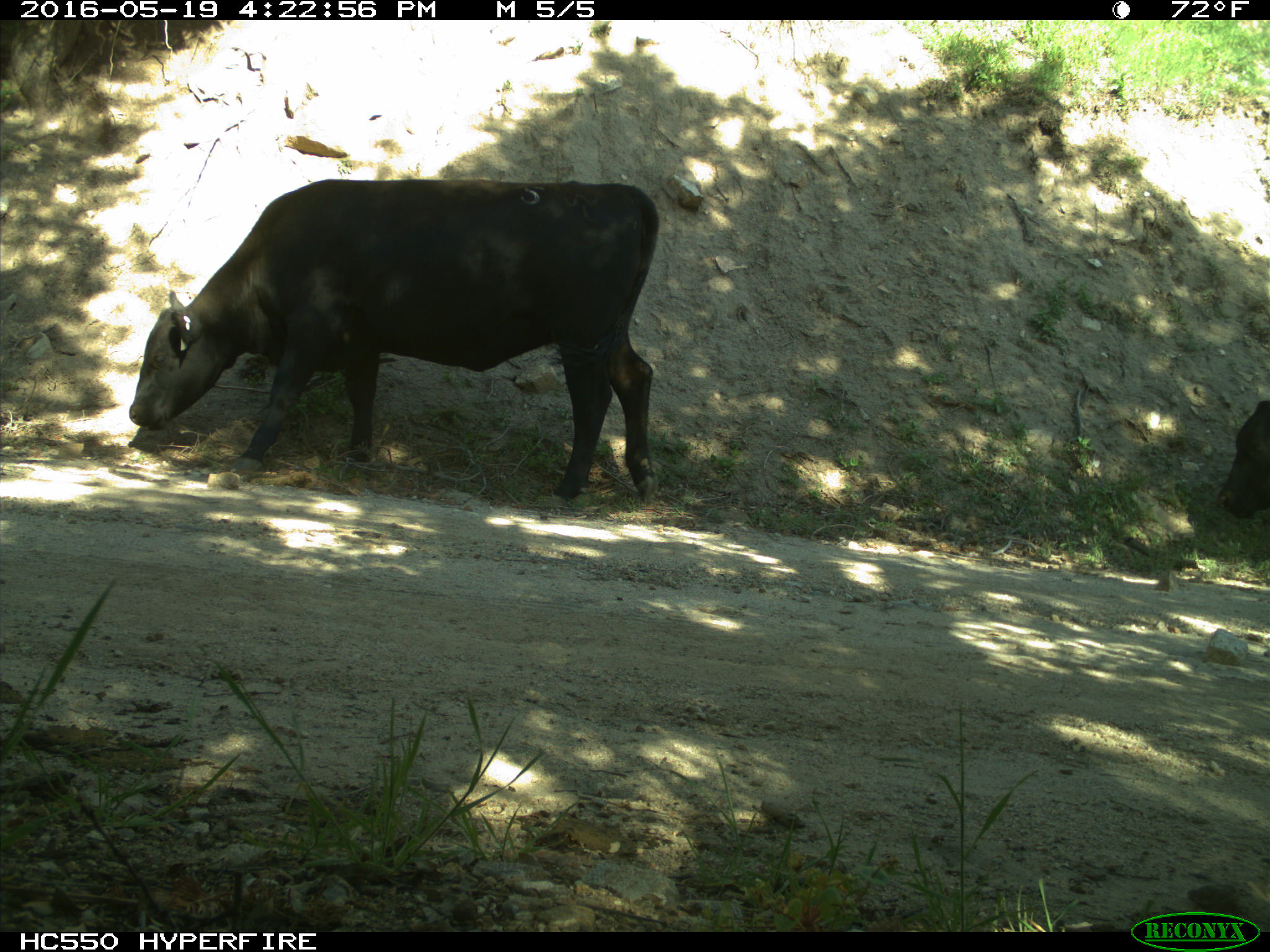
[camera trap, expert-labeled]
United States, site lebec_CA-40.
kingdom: Animalia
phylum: Chordata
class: Mammalia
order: Artiodactyla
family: Bovidae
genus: Bos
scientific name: Bos taurus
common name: domestic cow